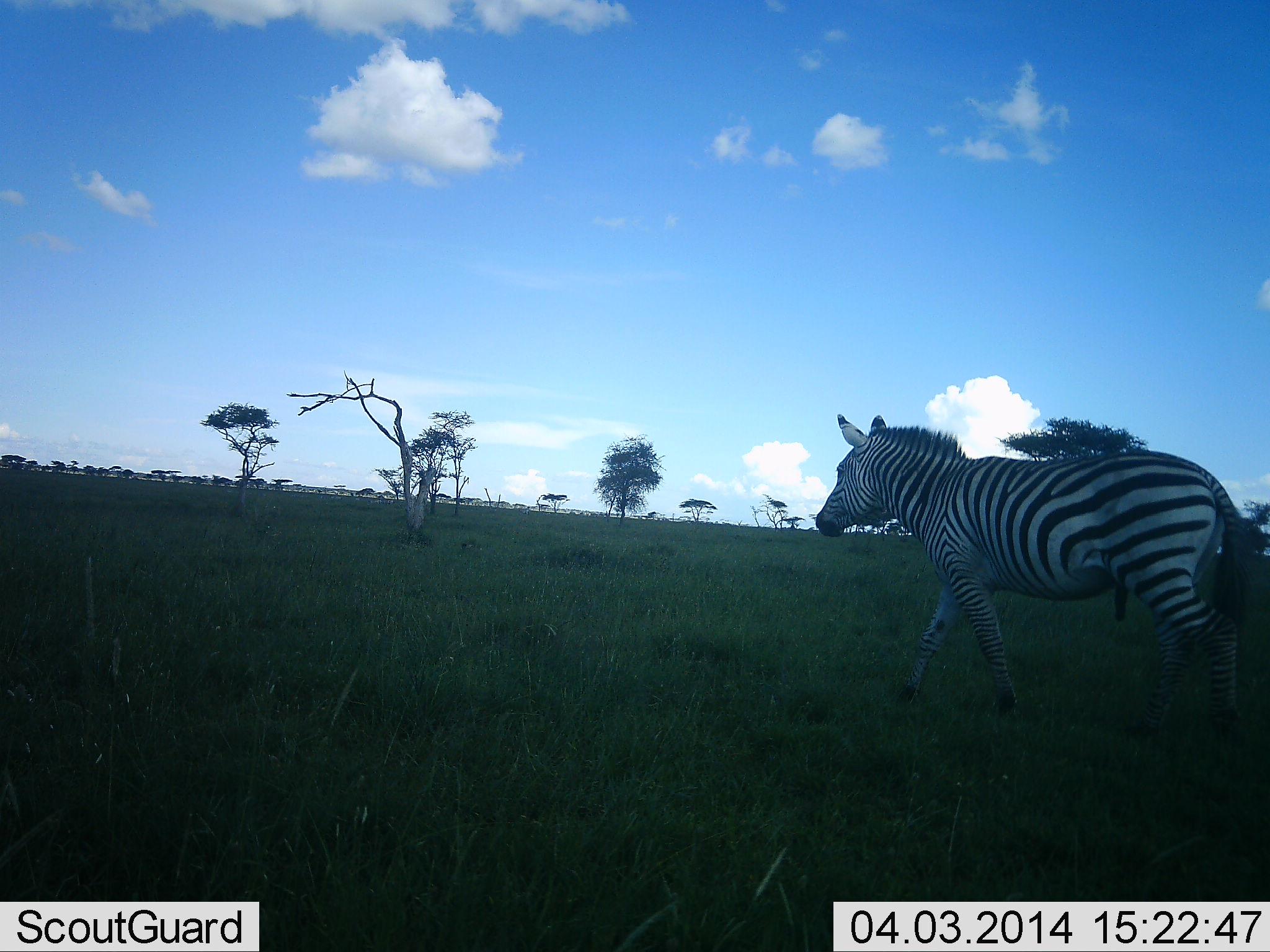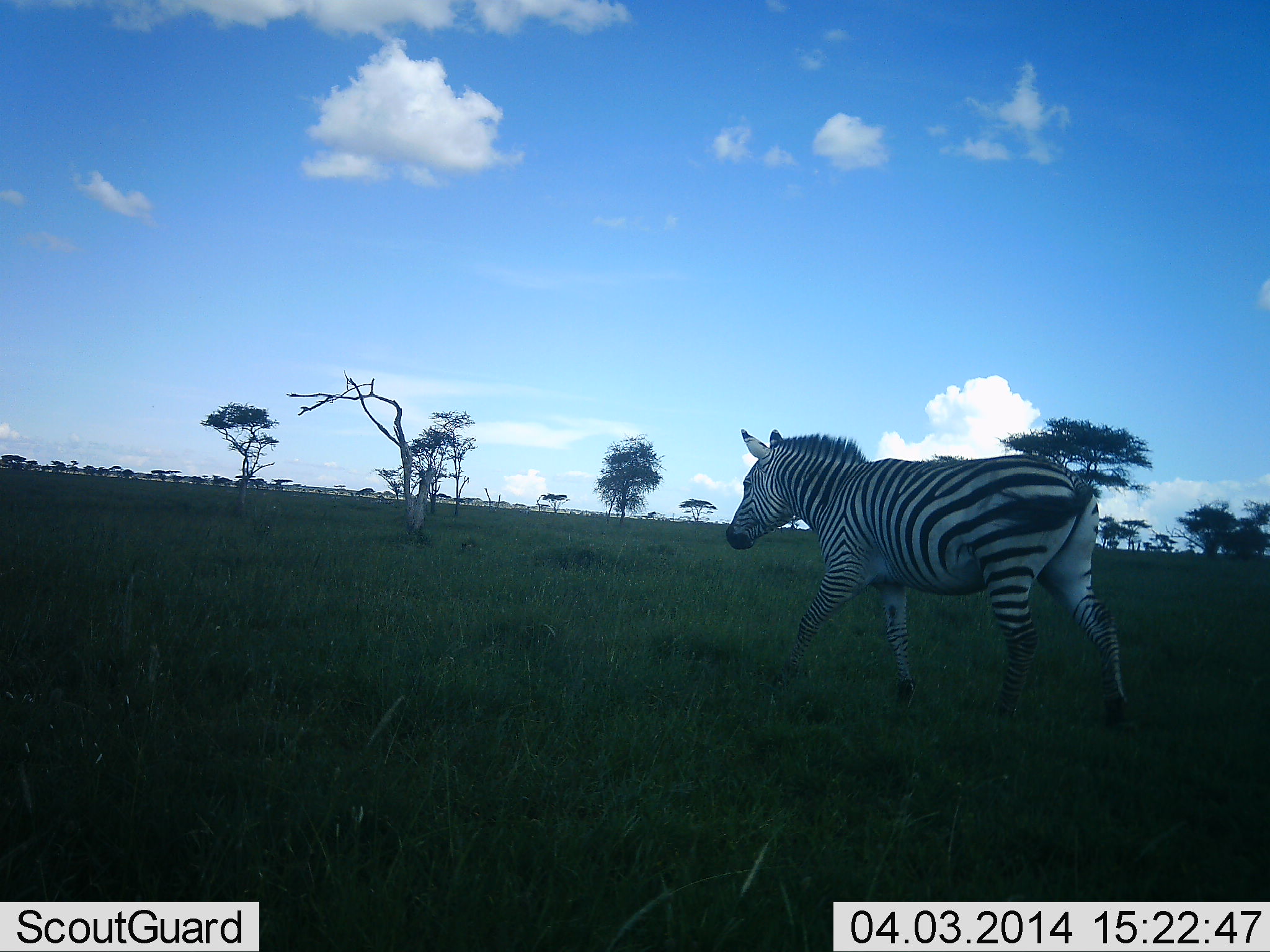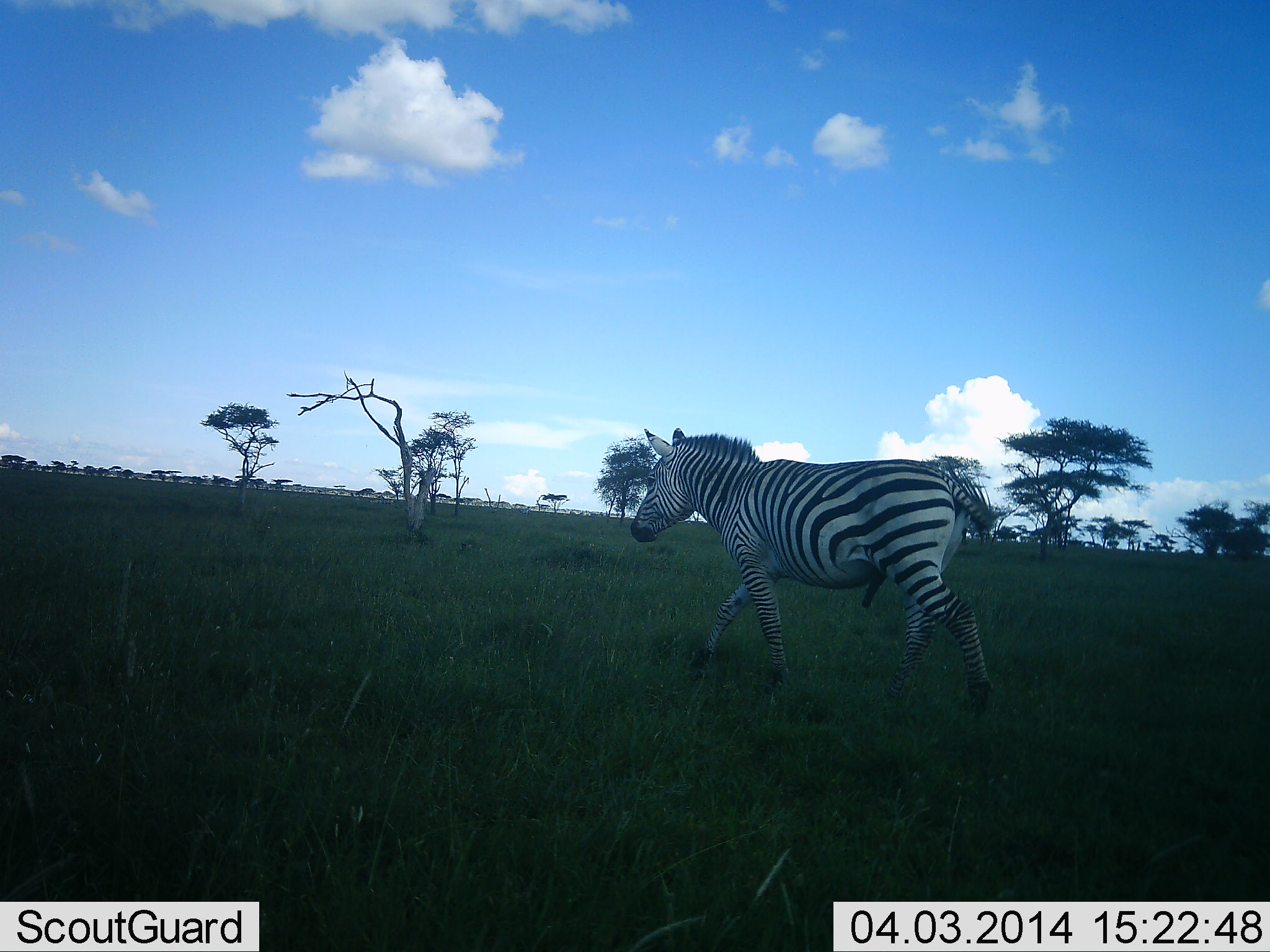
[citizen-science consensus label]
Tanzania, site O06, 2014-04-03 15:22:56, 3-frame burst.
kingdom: Animalia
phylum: Chordata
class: Mammalia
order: Perissodactyla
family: Equidae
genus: Equus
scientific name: Equus quagga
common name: plains zebra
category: zebra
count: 1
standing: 0%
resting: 0%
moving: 100%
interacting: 0%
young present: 0%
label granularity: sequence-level